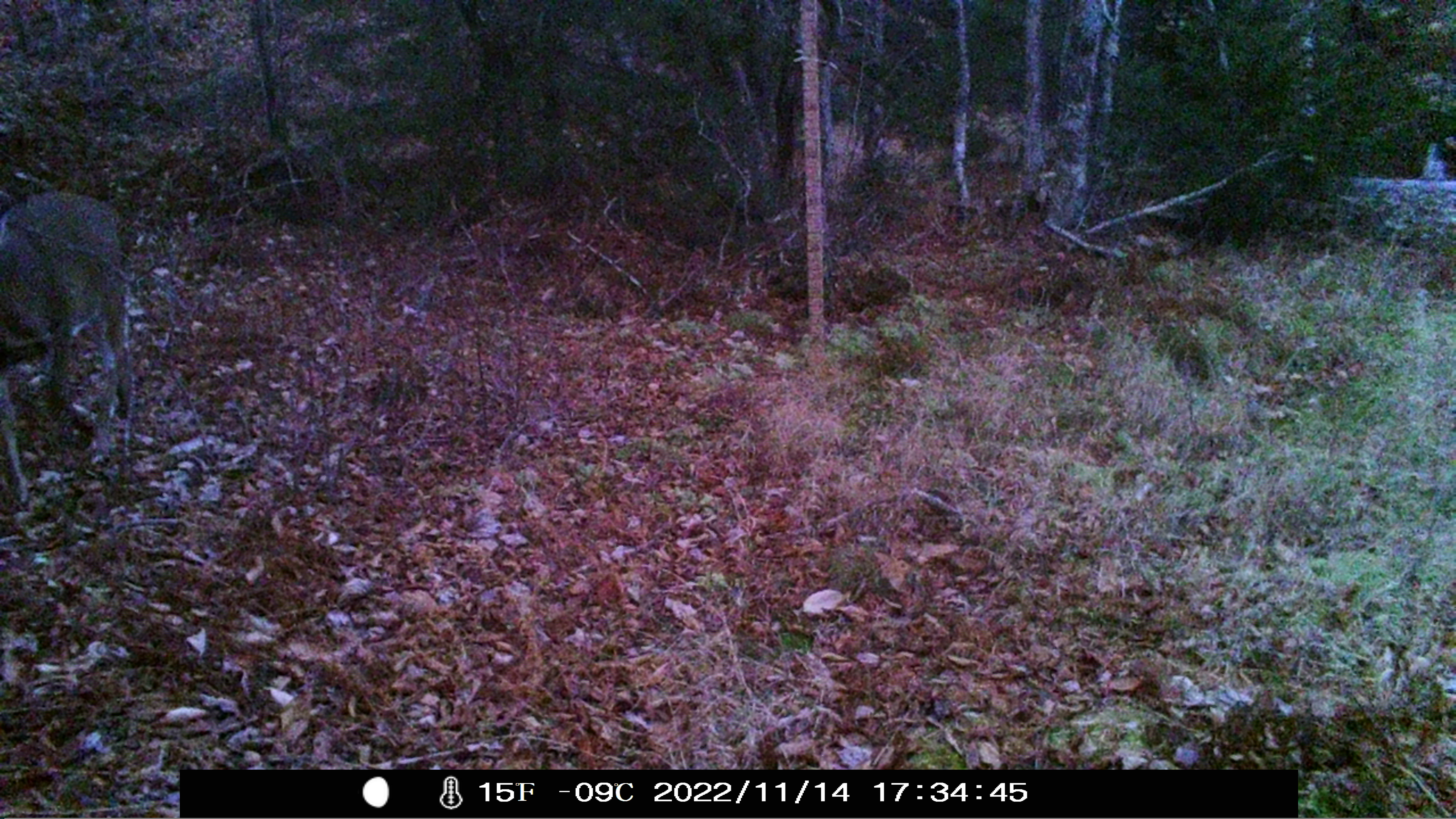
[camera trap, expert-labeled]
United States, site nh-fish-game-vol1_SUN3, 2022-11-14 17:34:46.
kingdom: Animalia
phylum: Chordata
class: Mammalia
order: Artiodactyla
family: Cervidae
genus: Odocoileus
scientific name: Odocoileus virginianus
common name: white-tailed deer